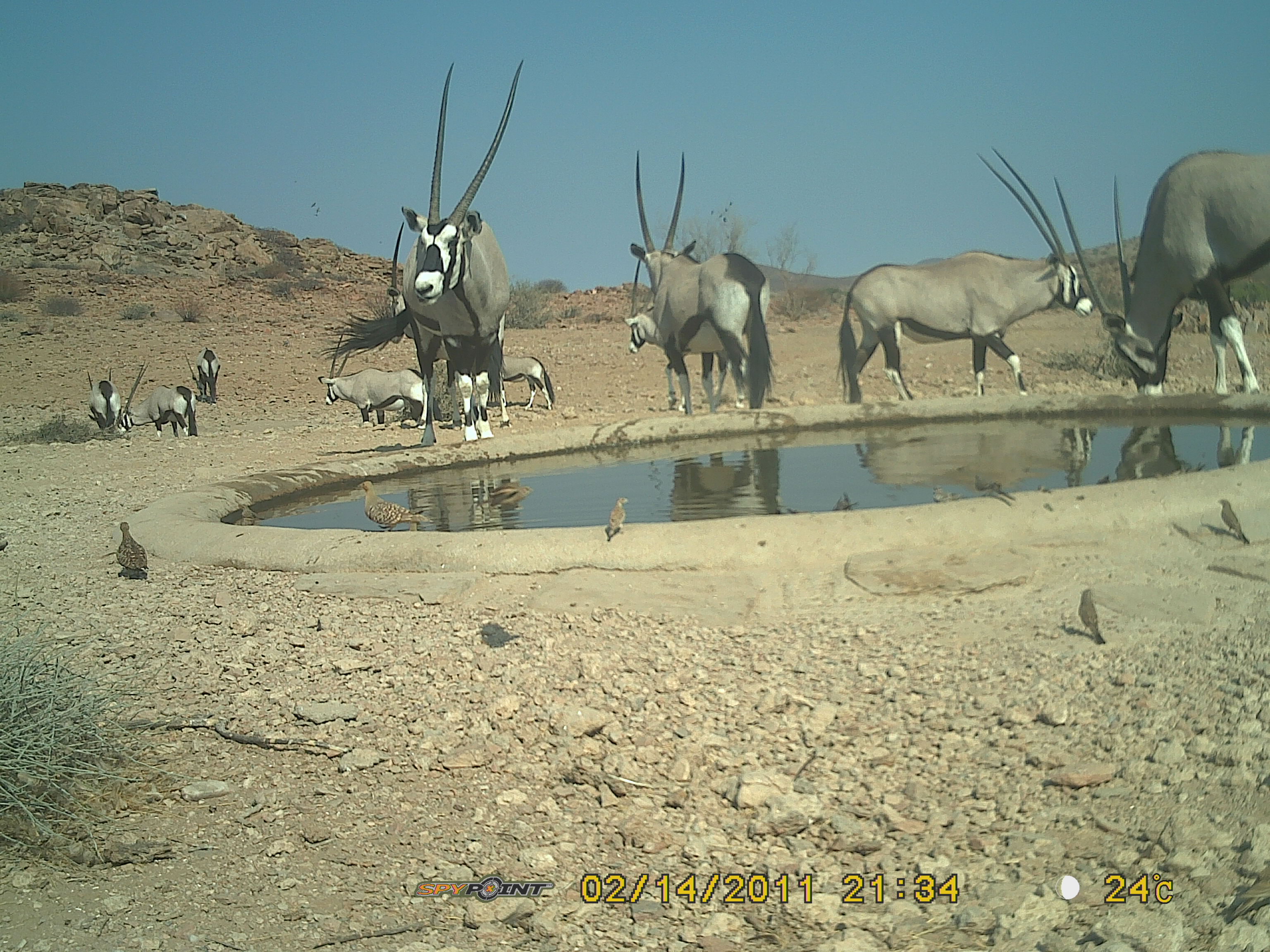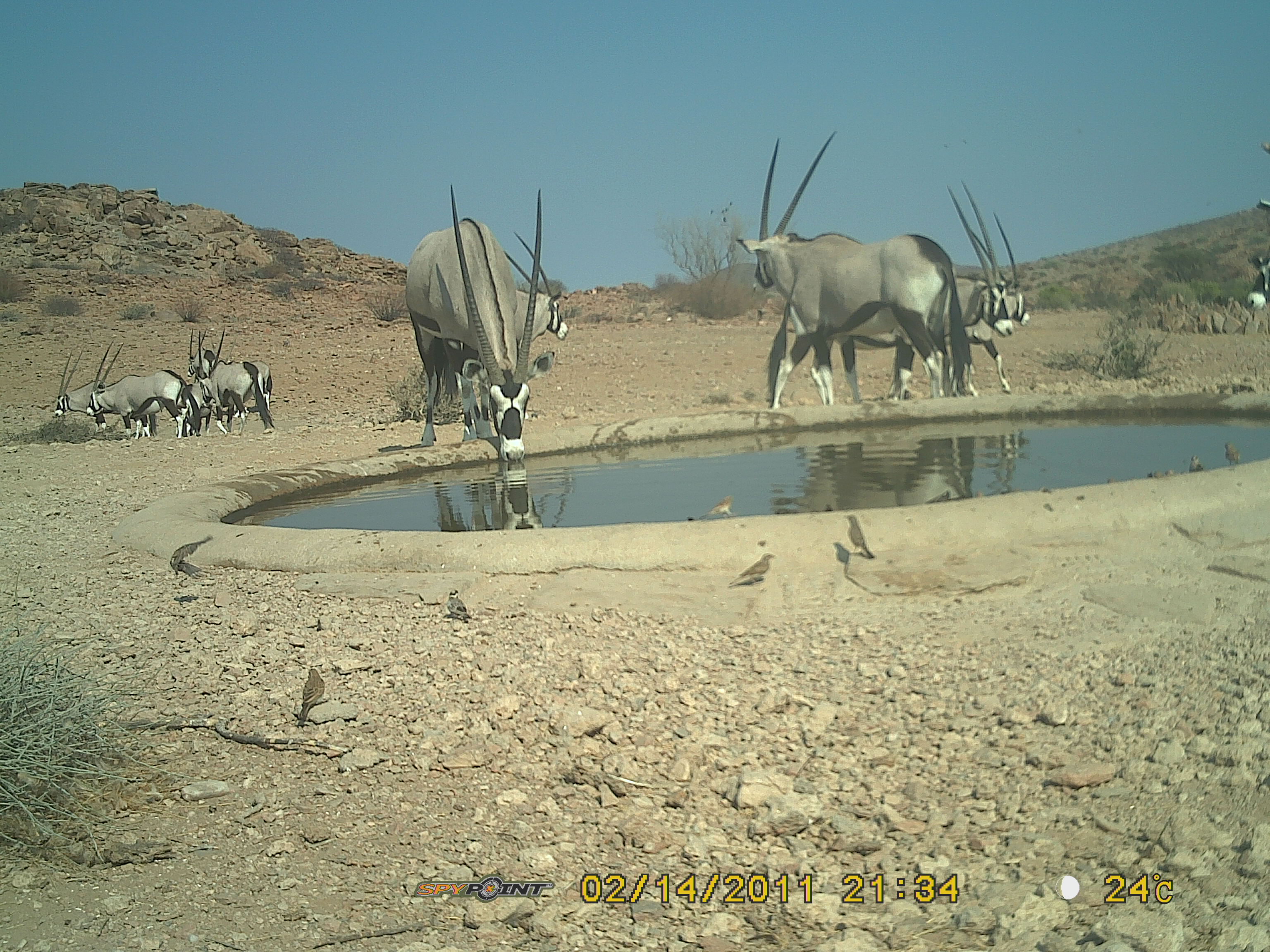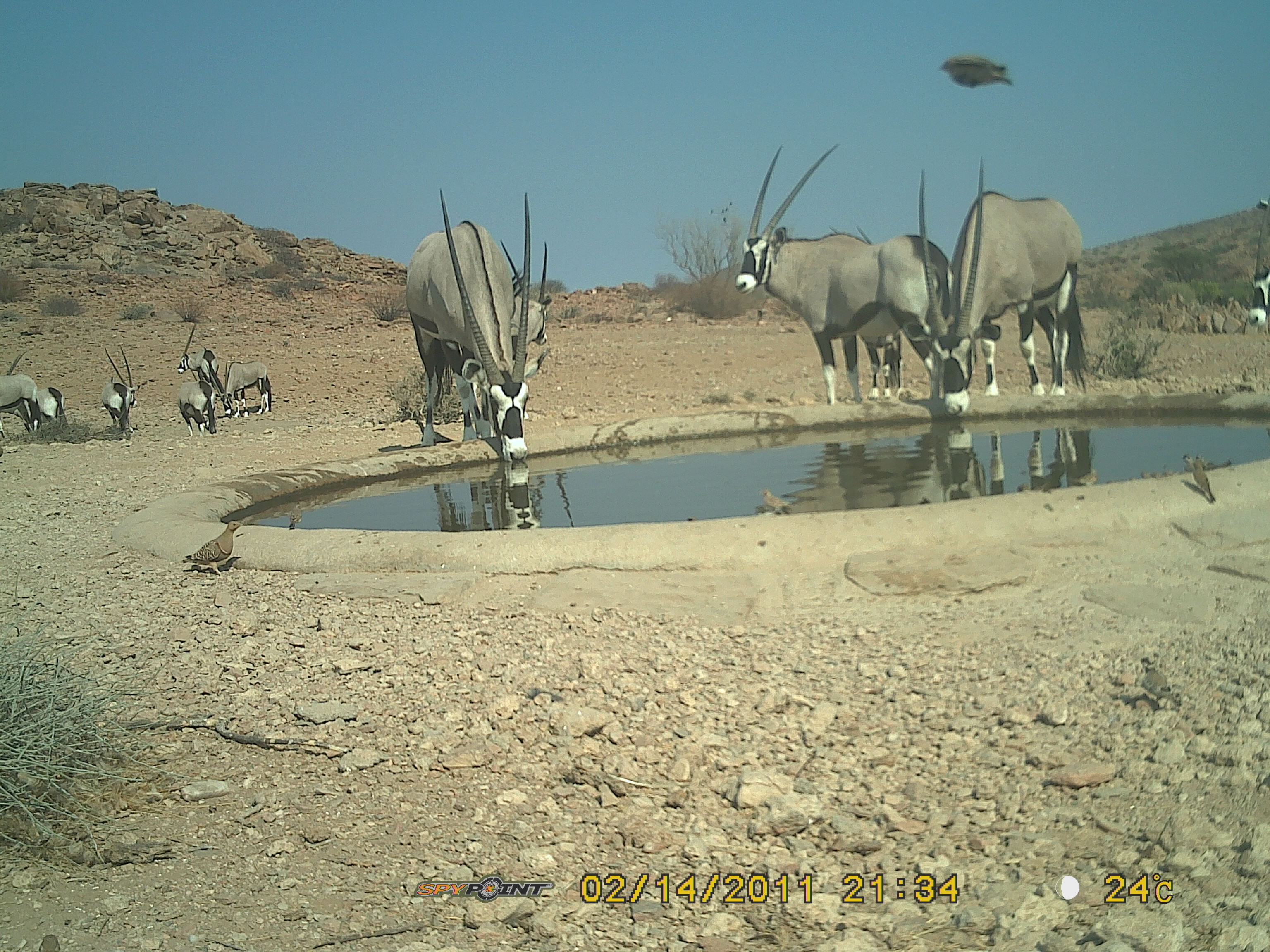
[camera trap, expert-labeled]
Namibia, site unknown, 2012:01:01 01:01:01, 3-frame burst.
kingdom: Animalia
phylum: Chordata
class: Mammalia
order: Artiodactyla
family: Bovidae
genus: Oryx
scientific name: Oryx gazella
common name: gemsbok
Oryx gazella (gemsbok).